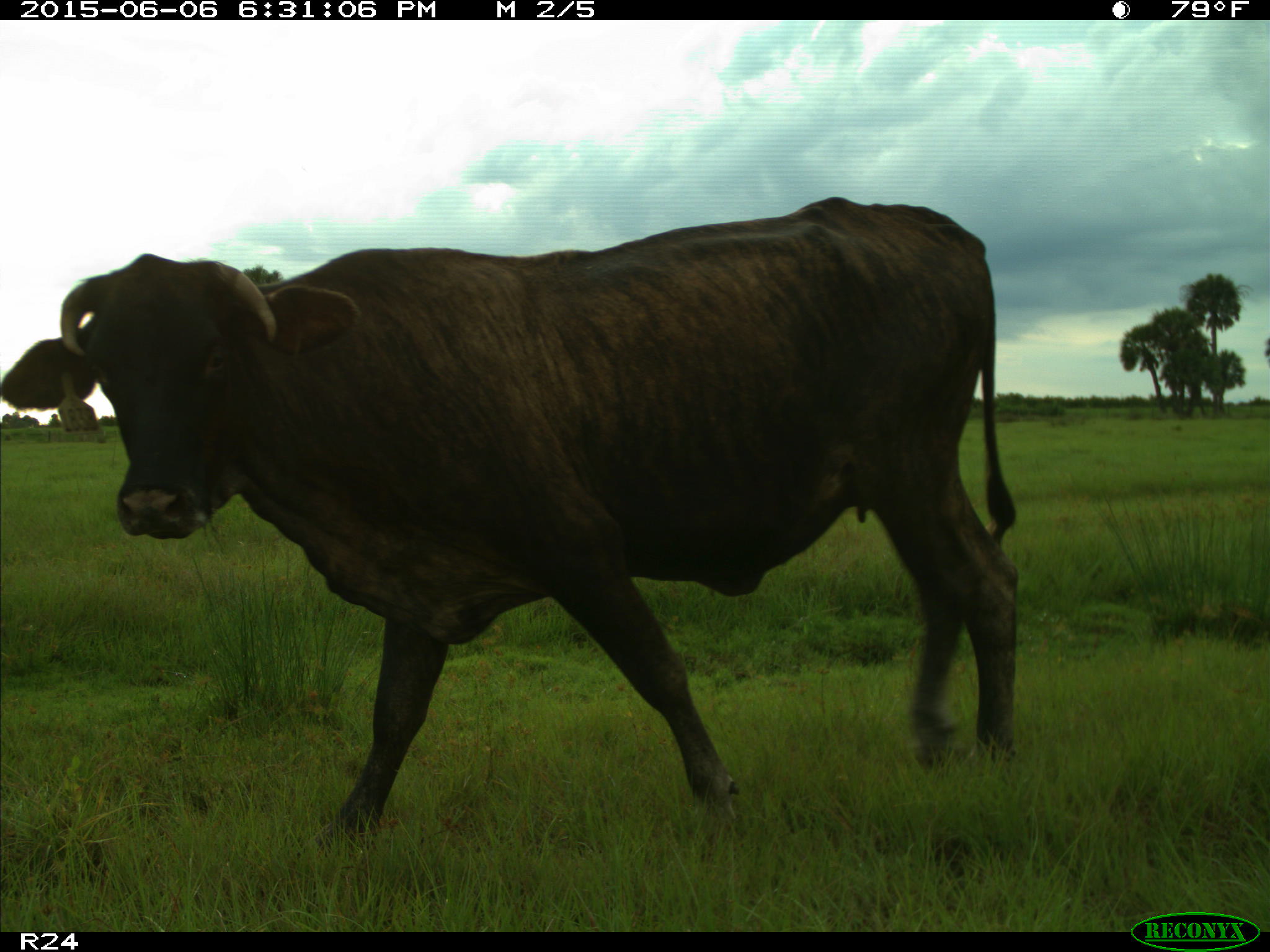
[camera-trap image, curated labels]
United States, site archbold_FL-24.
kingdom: Animalia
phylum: Chordata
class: Mammalia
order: Artiodactyla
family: Bovidae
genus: Bos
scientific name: Bos taurus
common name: domestic cow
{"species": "Bos taurus (domestic cow)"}